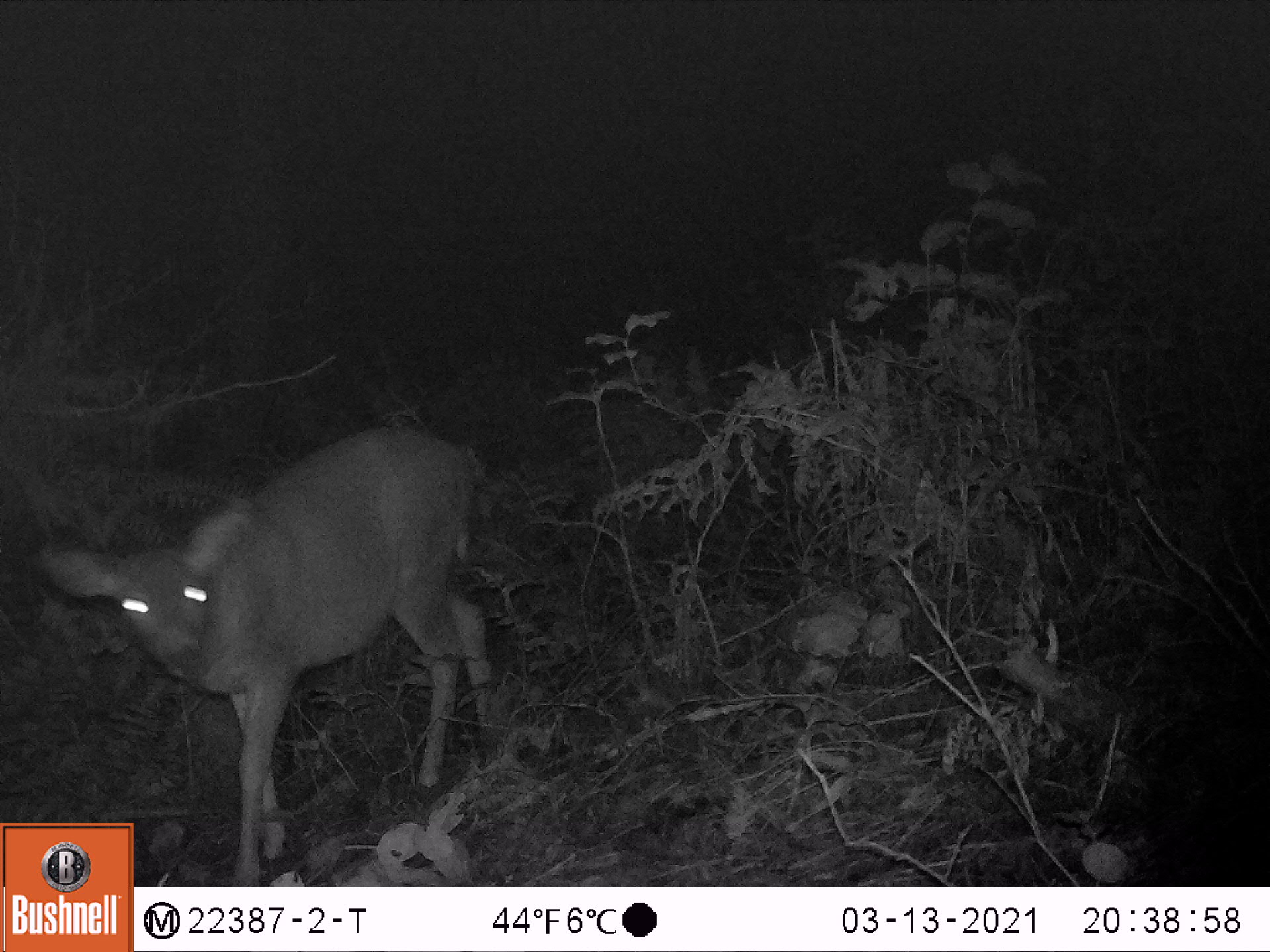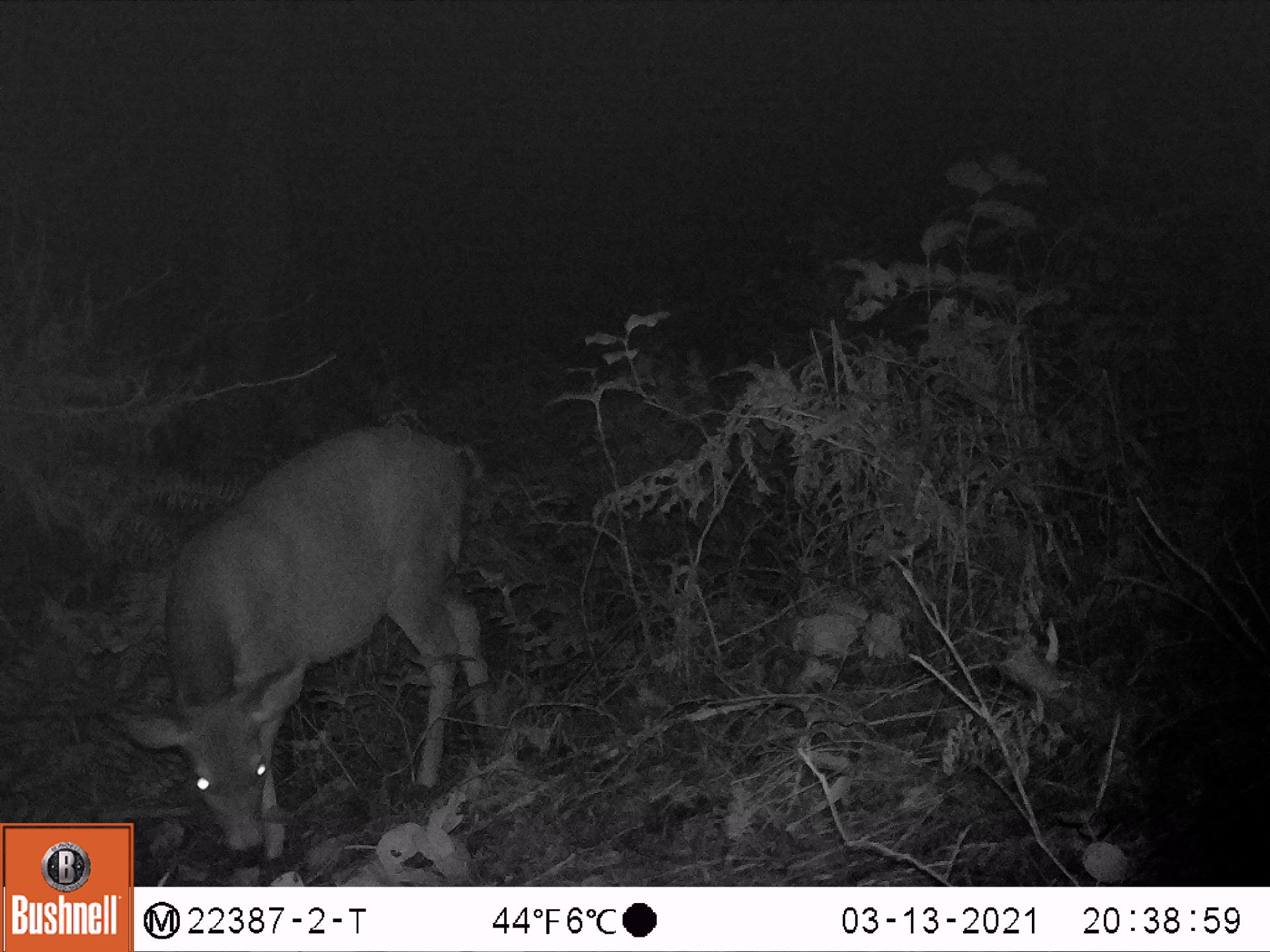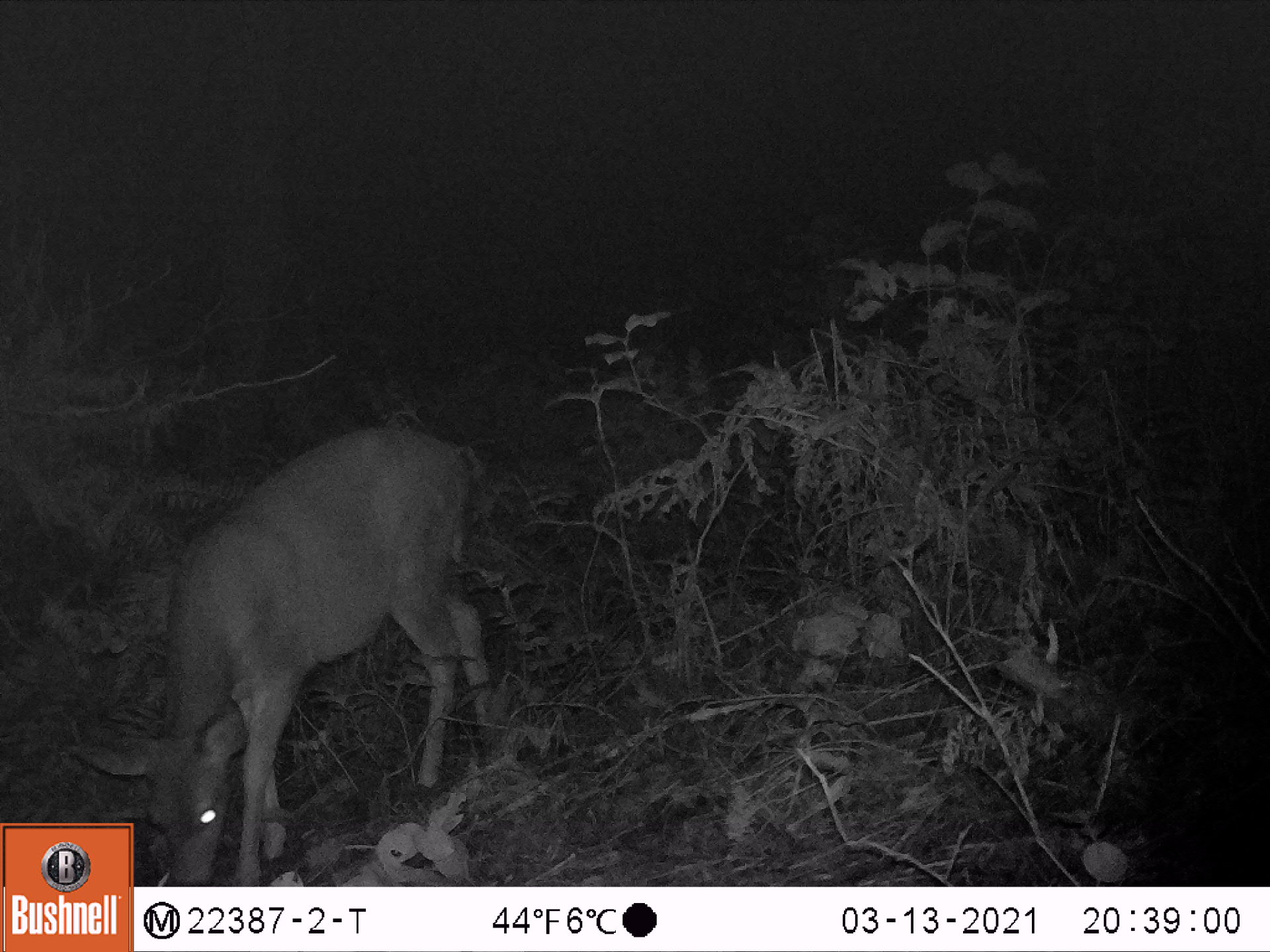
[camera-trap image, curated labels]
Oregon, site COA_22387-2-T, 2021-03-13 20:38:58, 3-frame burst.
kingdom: Animalia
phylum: Chordata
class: Mammalia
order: Artiodactyla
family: Cervidae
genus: Odocoileus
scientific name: Odocoileus hemionus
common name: black-tailed deer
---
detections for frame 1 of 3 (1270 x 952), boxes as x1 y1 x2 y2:
black-tailed deer: 36 416 502 819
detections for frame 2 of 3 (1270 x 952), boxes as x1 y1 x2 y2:
black-tailed deer: 143 416 501 879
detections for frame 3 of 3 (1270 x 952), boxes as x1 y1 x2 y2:
black-tailed deer: 140 421 499 883